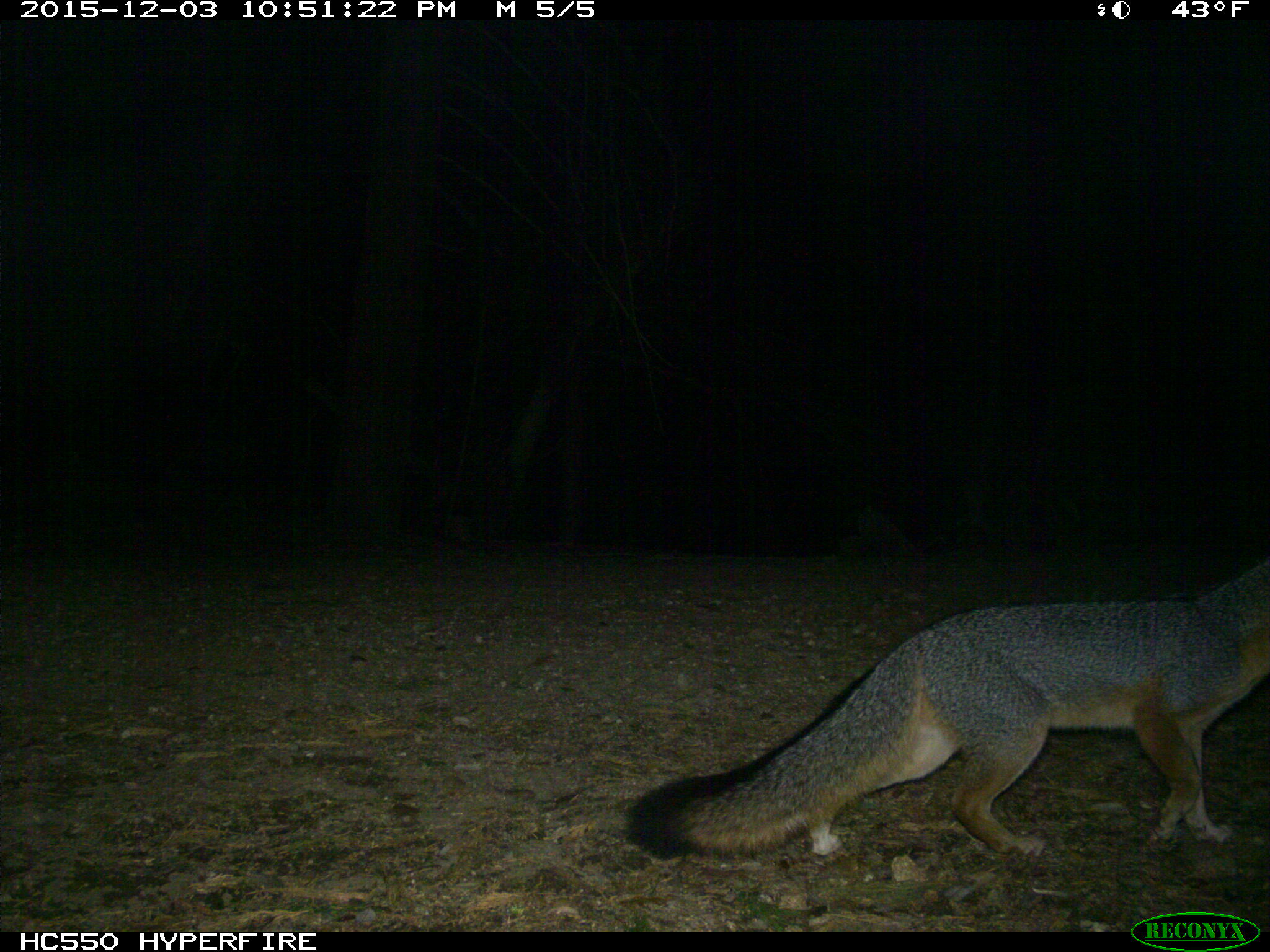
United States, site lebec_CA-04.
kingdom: Animalia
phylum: Chordata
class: Mammalia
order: Carnivora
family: Canidae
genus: Urocyon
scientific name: Urocyon cinereoargenteus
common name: gray fox